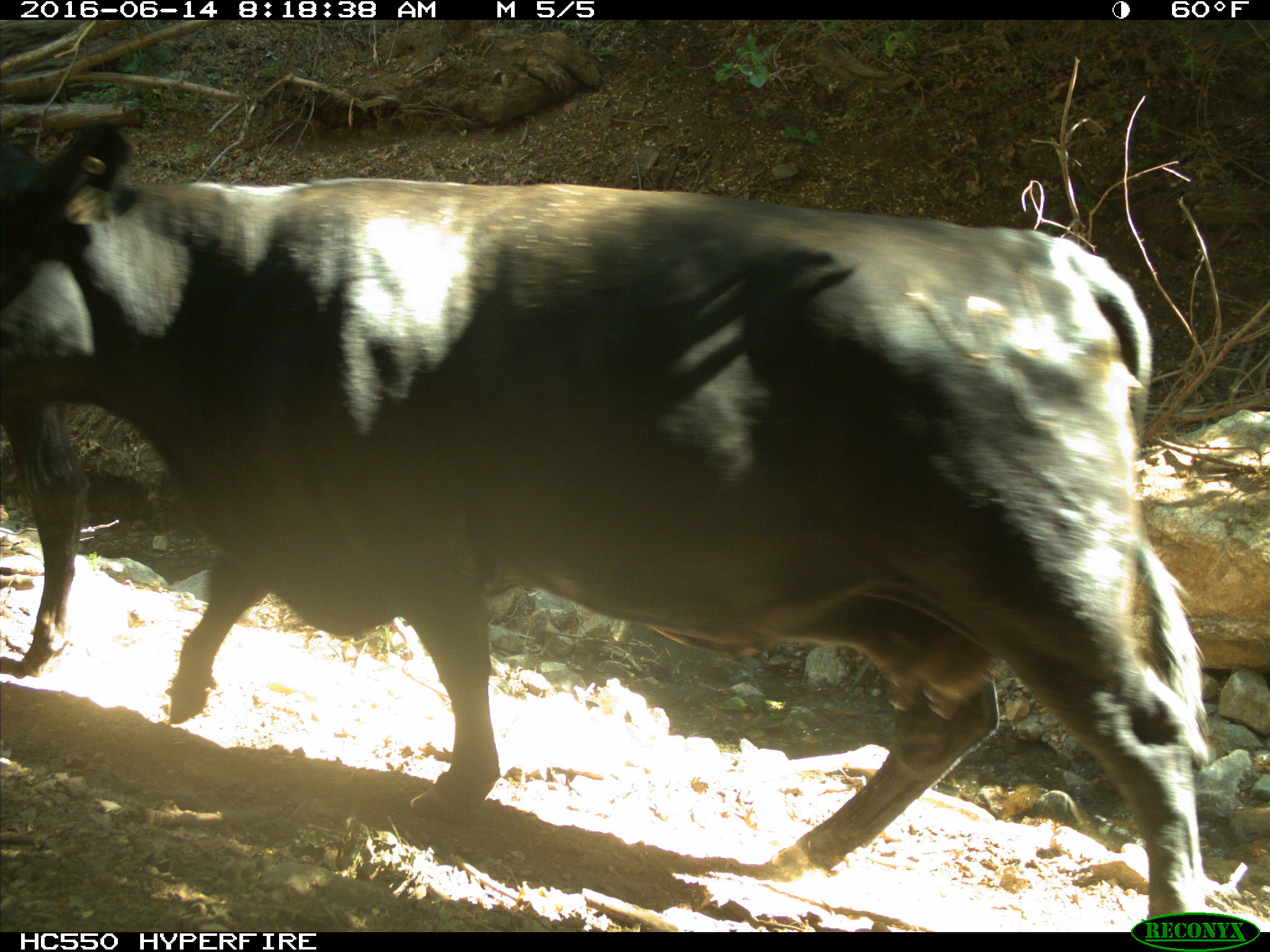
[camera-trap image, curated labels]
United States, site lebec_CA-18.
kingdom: Animalia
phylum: Chordata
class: Mammalia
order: Artiodactyla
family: Bovidae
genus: Bos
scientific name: Bos taurus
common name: domestic cow